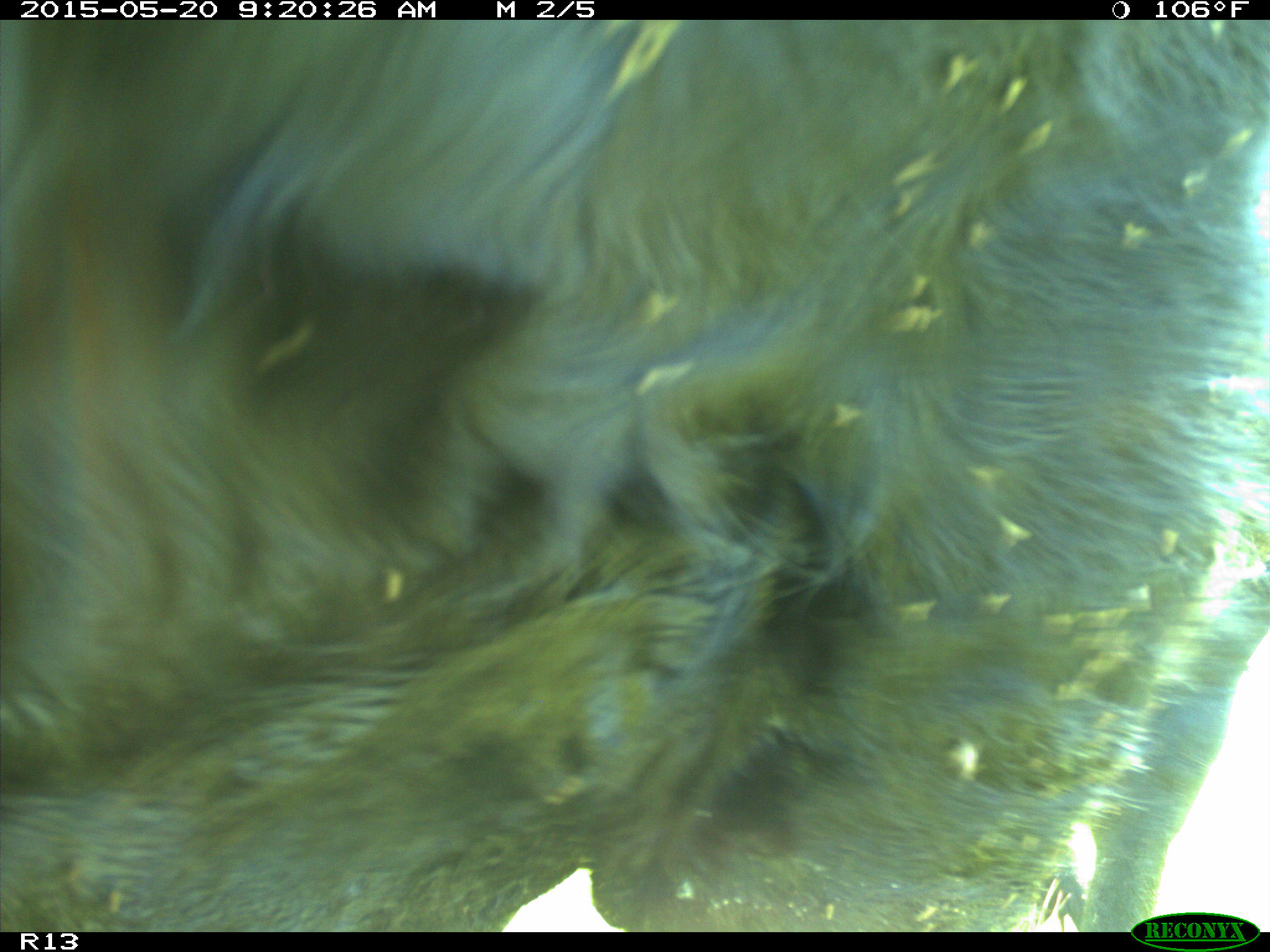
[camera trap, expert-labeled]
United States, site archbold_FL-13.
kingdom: Animalia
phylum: Chordata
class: Mammalia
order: Artiodactyla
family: Bovidae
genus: Bos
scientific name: Bos taurus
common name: domestic cow